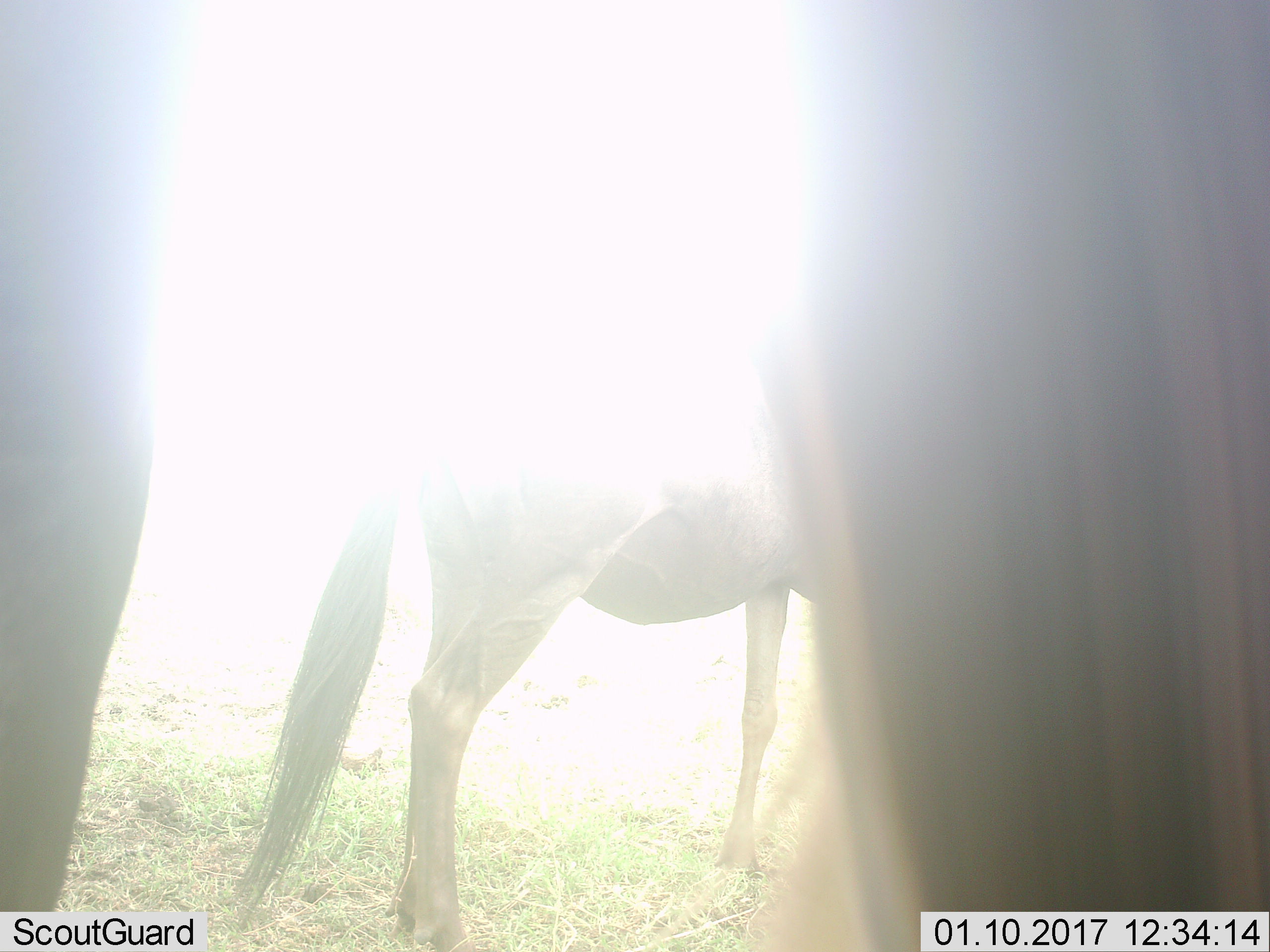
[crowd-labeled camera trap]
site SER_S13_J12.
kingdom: Animalia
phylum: Chordata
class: Mammalia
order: Artiodactyla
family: Bovidae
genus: Connochaetes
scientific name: Connochaetes taurinus taurinus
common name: blue wildebeest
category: wildebeestblue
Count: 2.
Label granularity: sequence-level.